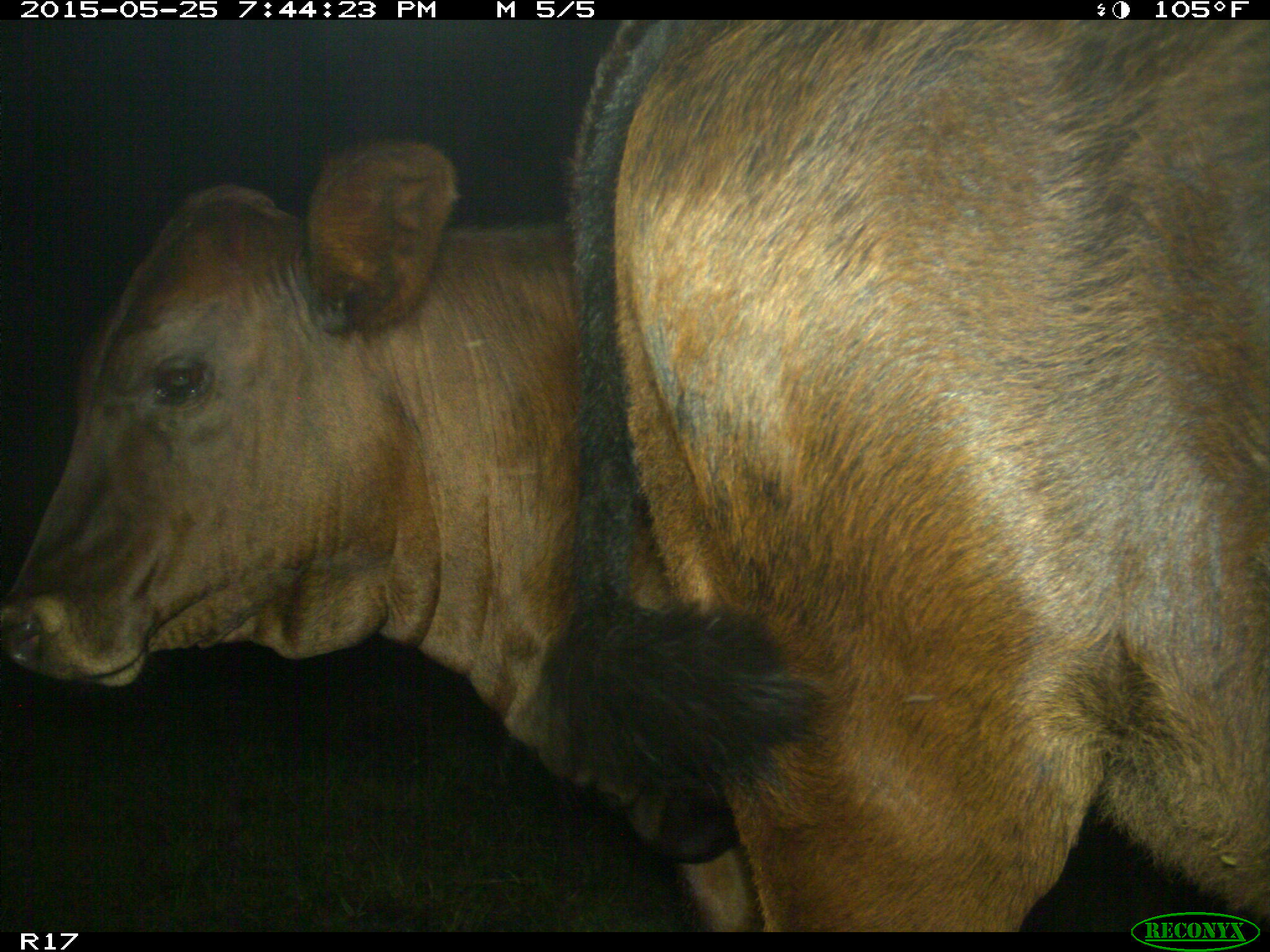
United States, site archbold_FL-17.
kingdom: Animalia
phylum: Chordata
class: Mammalia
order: Artiodactyla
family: Bovidae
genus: Bos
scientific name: Bos taurus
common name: domestic cow